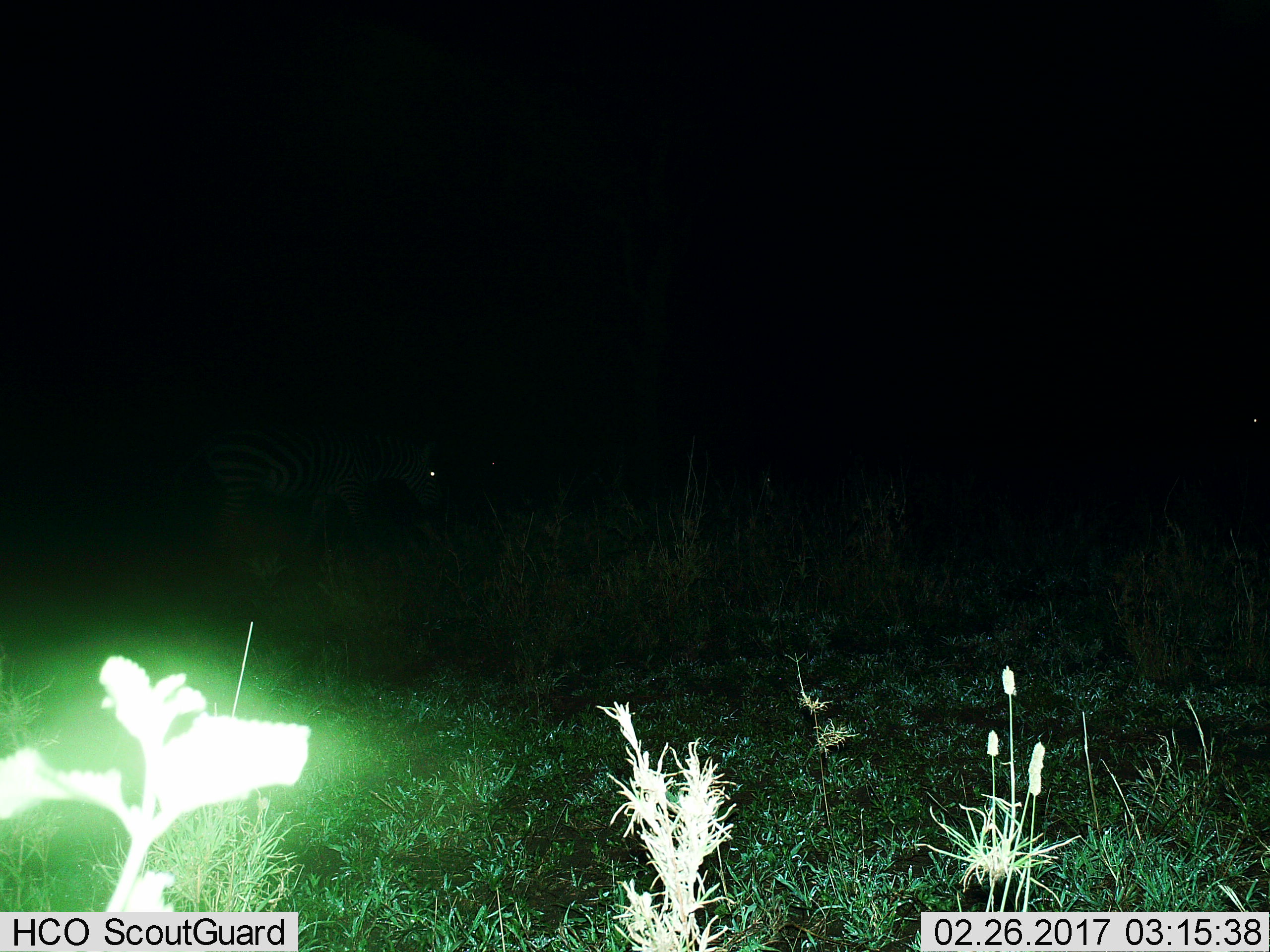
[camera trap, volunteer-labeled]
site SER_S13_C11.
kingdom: Animalia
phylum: Chordata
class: Mammalia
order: Perissodactyla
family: Equidae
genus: Equus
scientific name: Equus quagga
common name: plains zebra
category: zebraplains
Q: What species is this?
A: Zebraplains (plains zebra) (Equus quagga).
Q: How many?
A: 1.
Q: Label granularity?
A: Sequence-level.